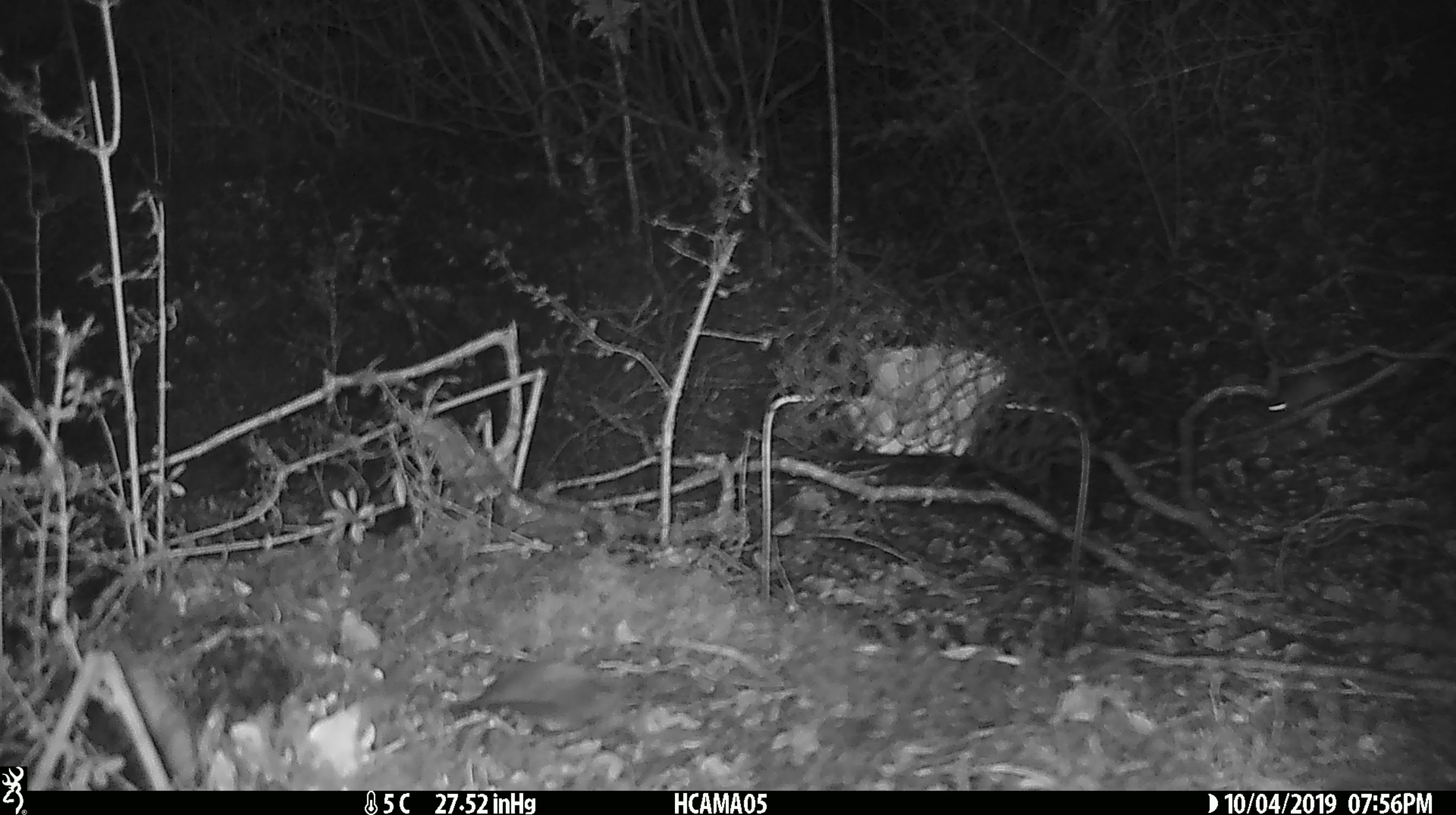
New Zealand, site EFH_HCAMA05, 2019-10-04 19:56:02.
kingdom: Animalia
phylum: Chordata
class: Mammalia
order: Rodentia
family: Muridae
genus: Mus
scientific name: Mus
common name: mouse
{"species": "mouse (Mus)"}